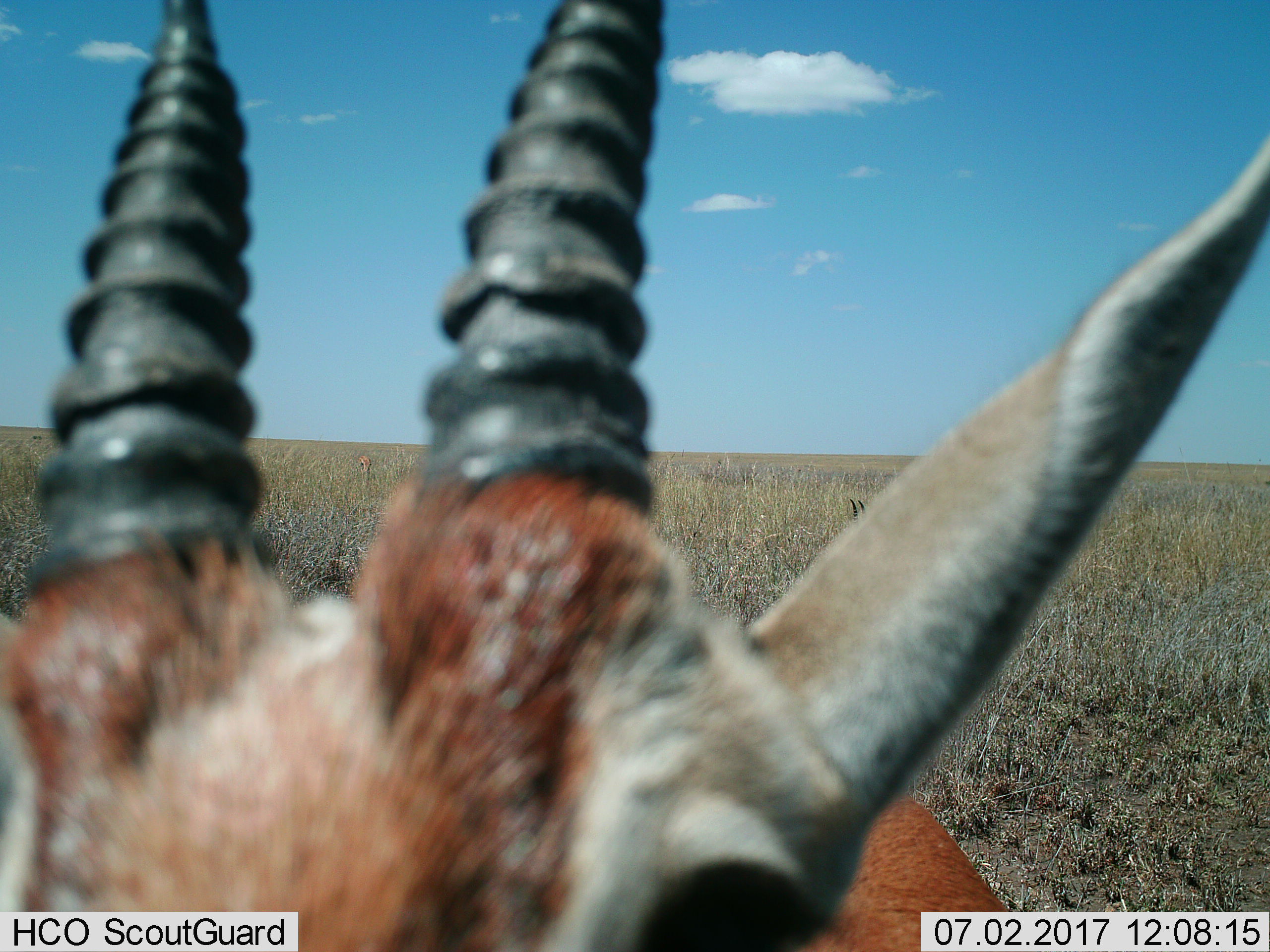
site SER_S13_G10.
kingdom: Animalia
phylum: Chordata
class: Mammalia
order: Artiodactyla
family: Bovidae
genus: Eudorcas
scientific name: Eudorcas thomsonii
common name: thomson's gazelle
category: gazellethomsons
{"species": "gazellethomsons (thomson's gazelle) (Eudorcas thomsonii)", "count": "1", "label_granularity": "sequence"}